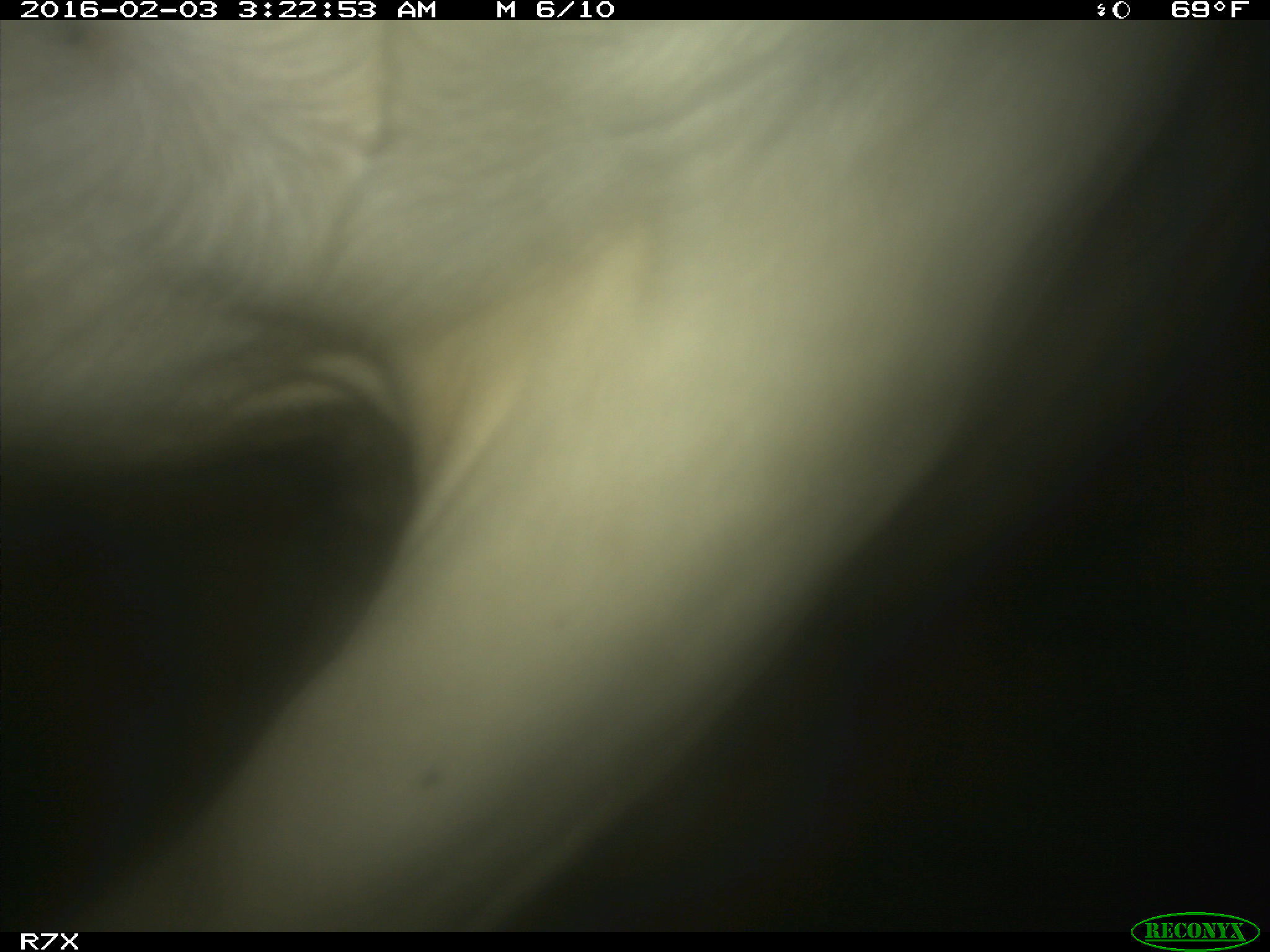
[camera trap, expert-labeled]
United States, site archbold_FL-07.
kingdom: Animalia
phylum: Chordata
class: Mammalia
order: Artiodactyla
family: Bovidae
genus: Bos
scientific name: Bos taurus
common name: domestic cow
Bos taurus (domestic cow).